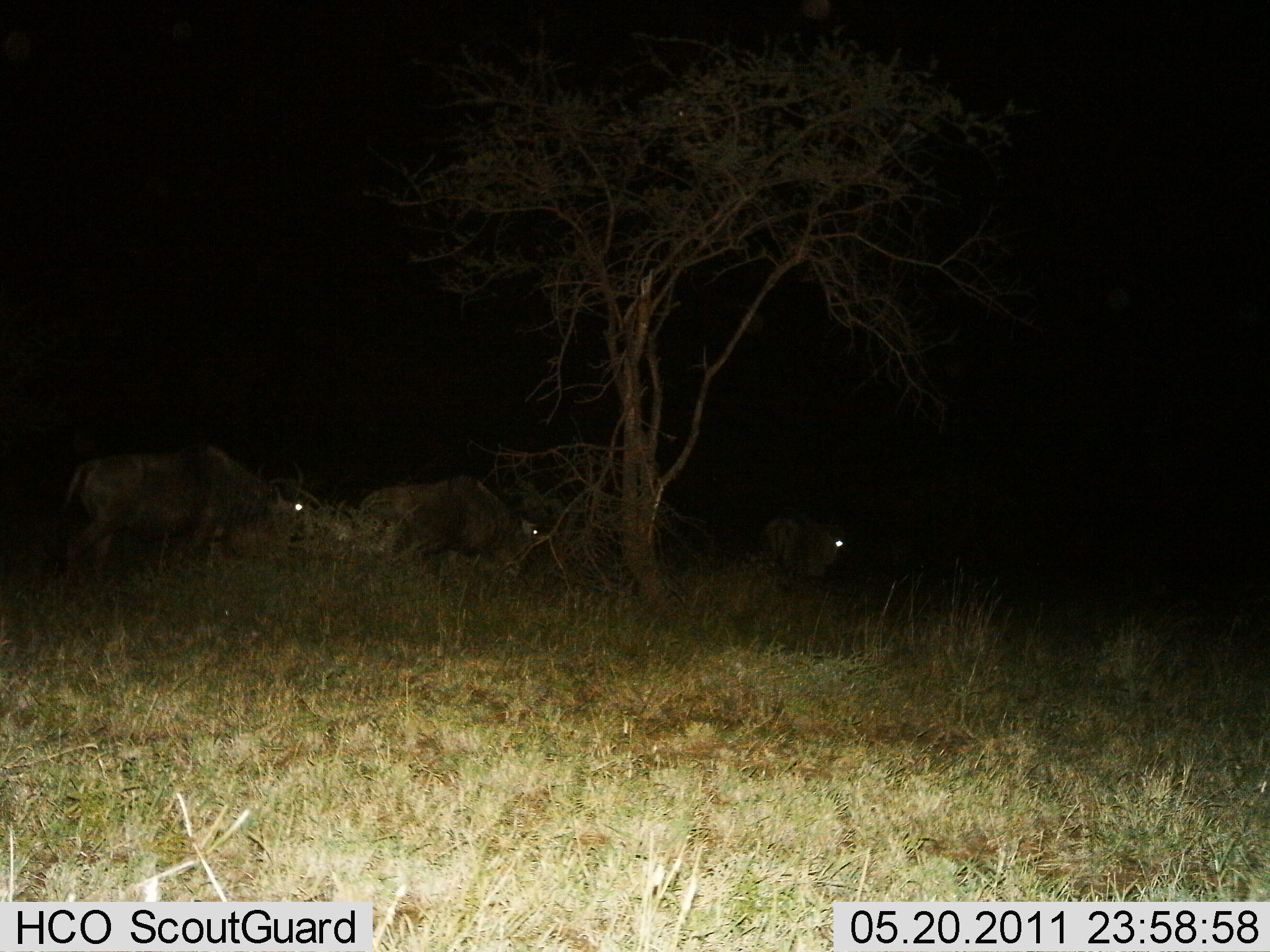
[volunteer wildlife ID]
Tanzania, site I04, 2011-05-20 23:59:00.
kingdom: Animalia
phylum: Chordata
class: Mammalia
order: Artiodactyla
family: Bovidae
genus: Connochaetes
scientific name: Connochaetes taurinus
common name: blue wildebeest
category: wildebeest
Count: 3.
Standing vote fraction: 25%.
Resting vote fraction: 25%.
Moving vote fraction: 50%.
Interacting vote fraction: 0%.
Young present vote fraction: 0%.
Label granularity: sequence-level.